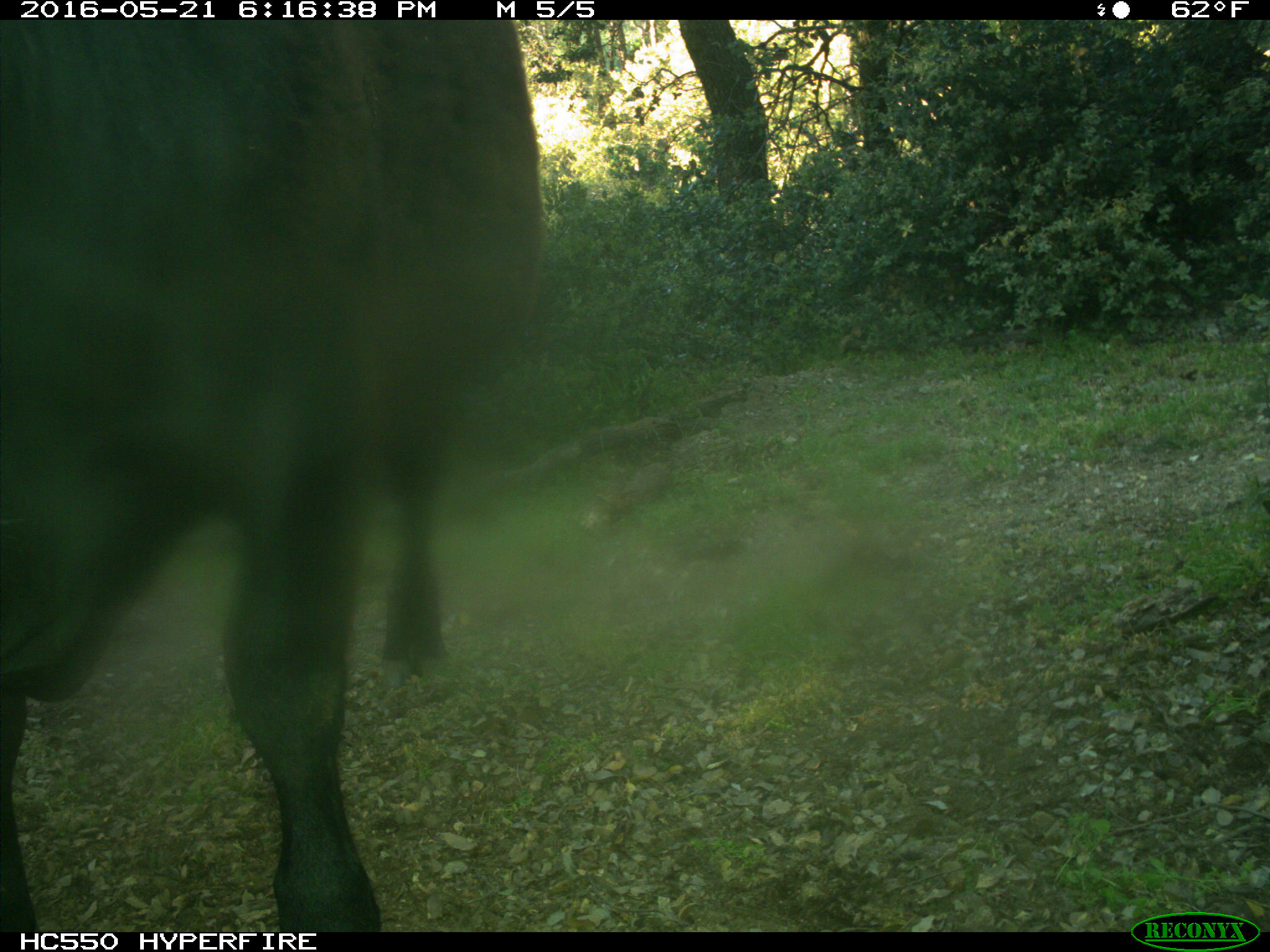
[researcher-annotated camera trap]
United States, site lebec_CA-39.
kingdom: Animalia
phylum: Chordata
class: Mammalia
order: Artiodactyla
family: Bovidae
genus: Bos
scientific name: Bos taurus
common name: domestic cow